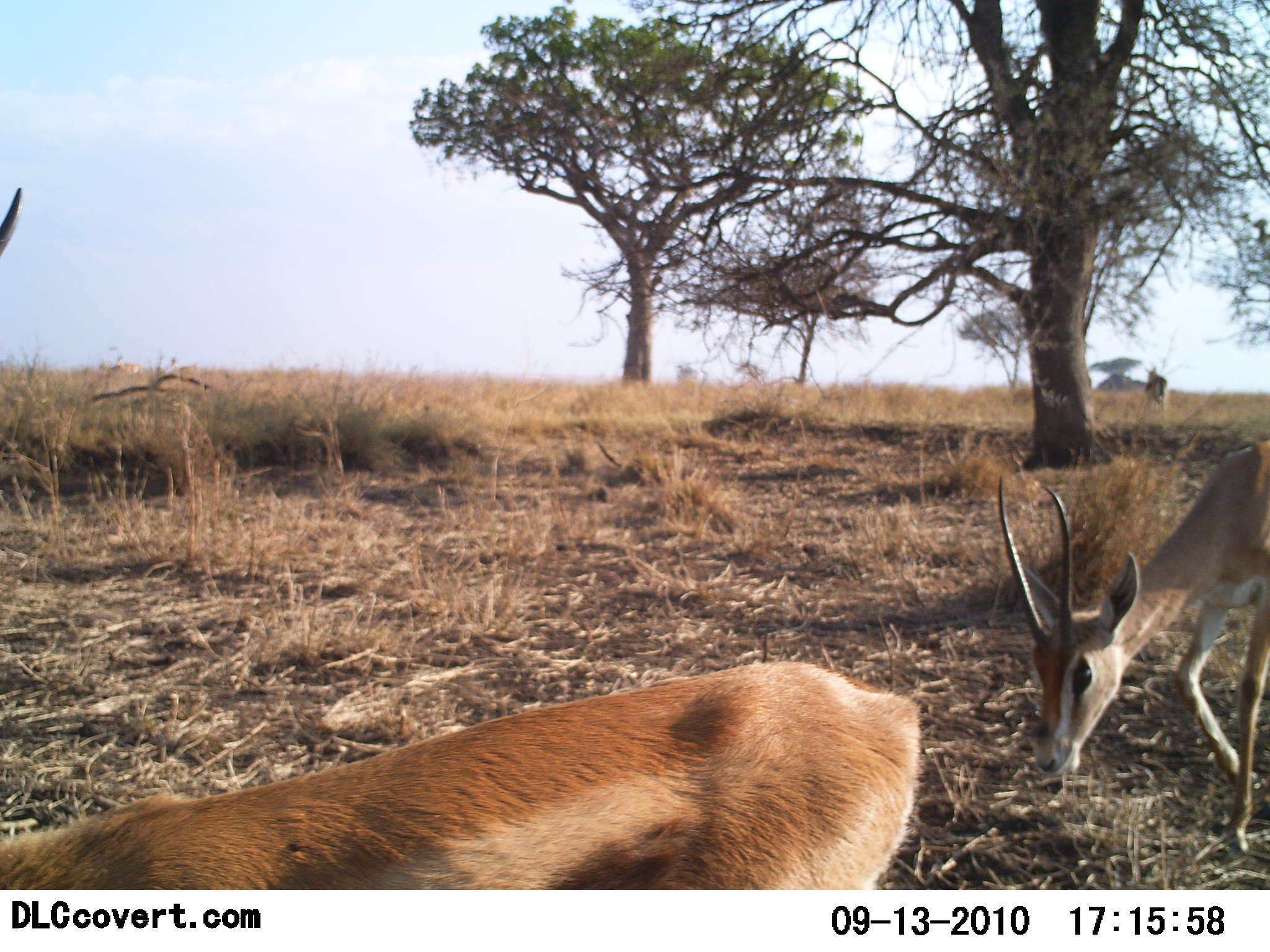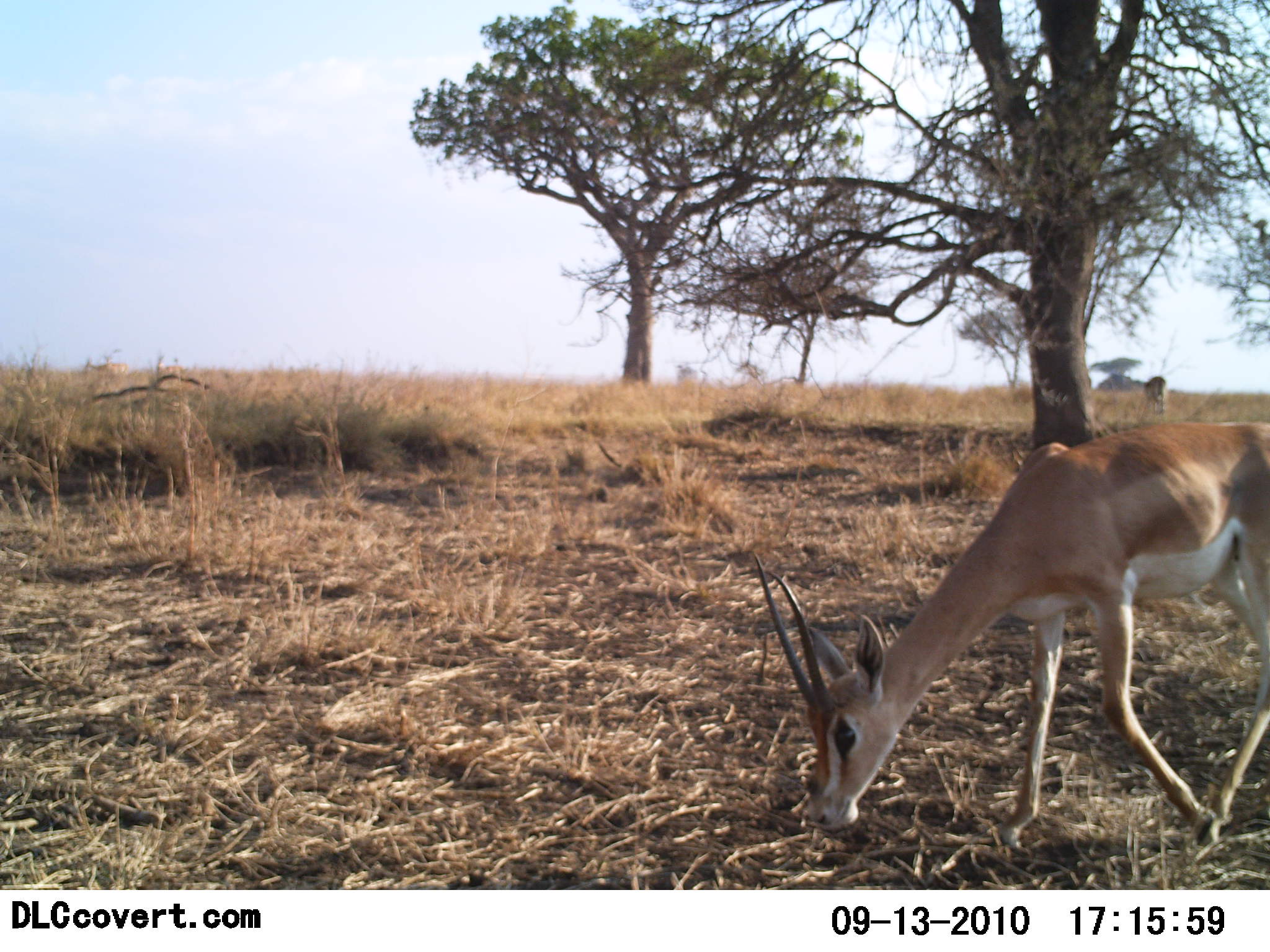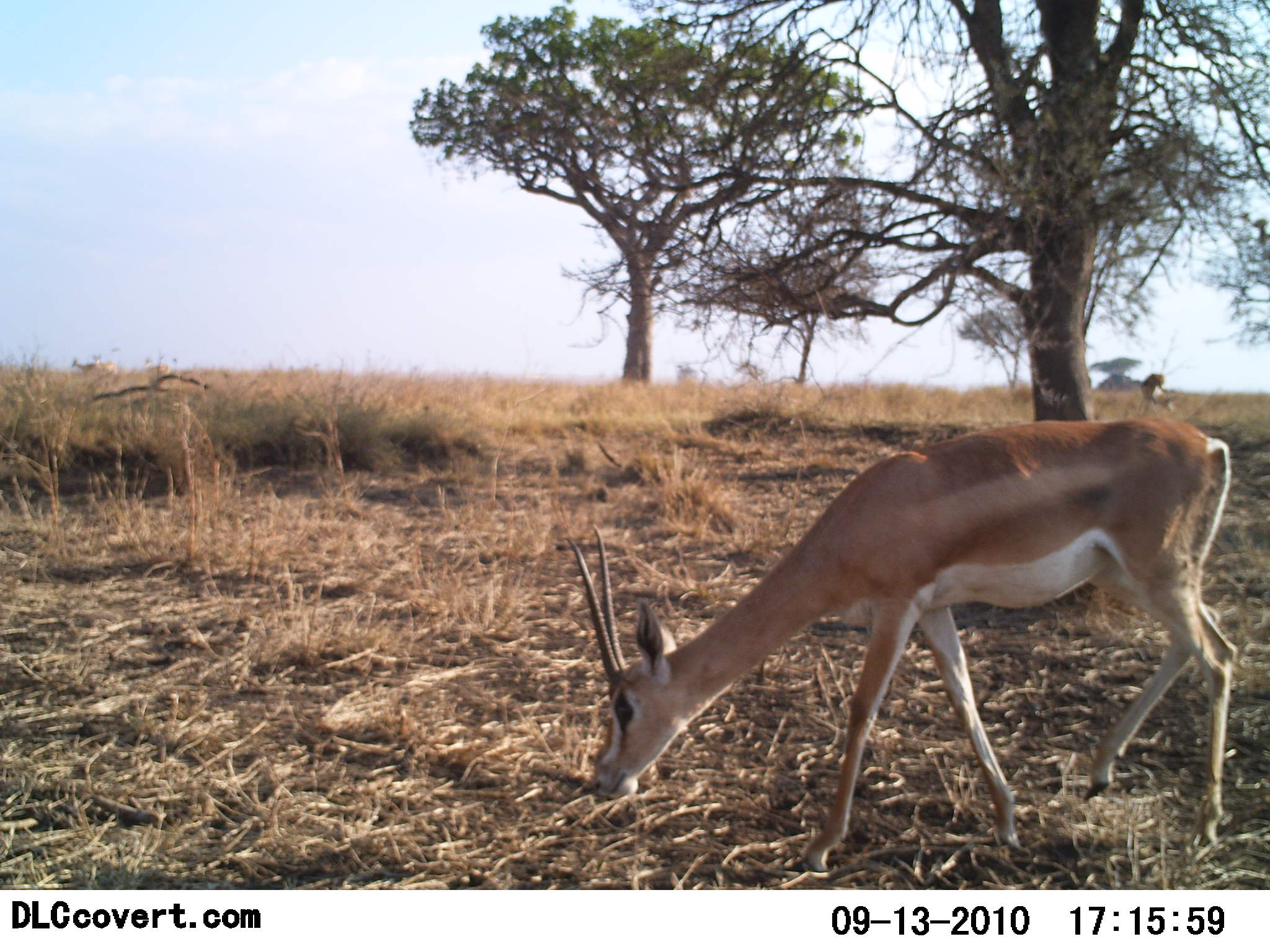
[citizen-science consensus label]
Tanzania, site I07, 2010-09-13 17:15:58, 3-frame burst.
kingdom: Animalia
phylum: Chordata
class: Mammalia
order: Artiodactyla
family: Bovidae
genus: Nanger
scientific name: Nanger granti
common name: grant's gazelle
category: gazellegrants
Gazellegrants (grant's gazelle) (Nanger granti), count 2. Behavior (volunteer vote fractions): standing 16%, resting 0%, moving 58%, interacting 0%. Young present (vote fraction): 0%. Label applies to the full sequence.